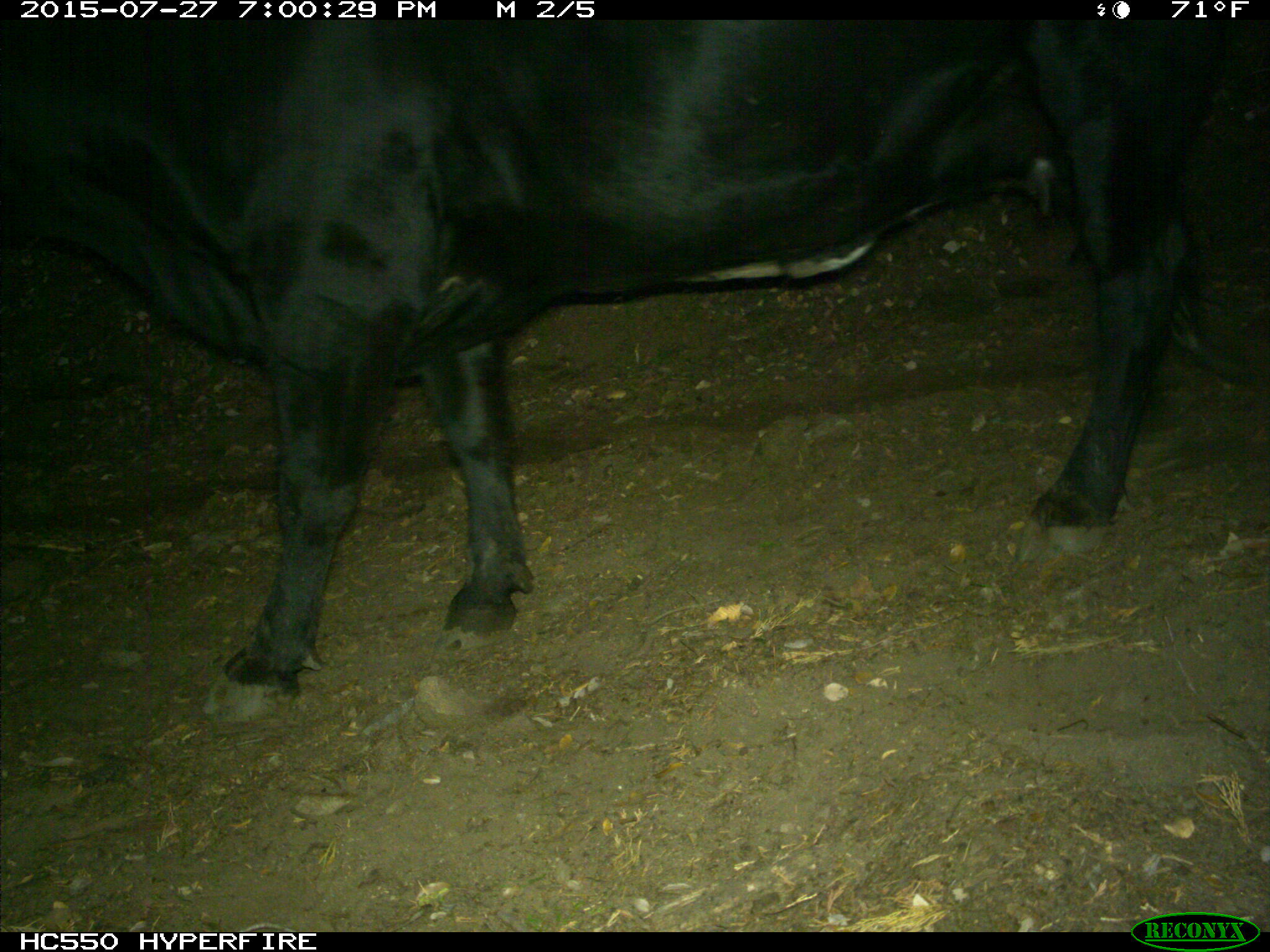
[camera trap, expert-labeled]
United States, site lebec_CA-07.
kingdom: Animalia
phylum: Chordata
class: Mammalia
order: Artiodactyla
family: Bovidae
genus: Bos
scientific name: Bos taurus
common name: domestic cow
Bos taurus (domestic cow).